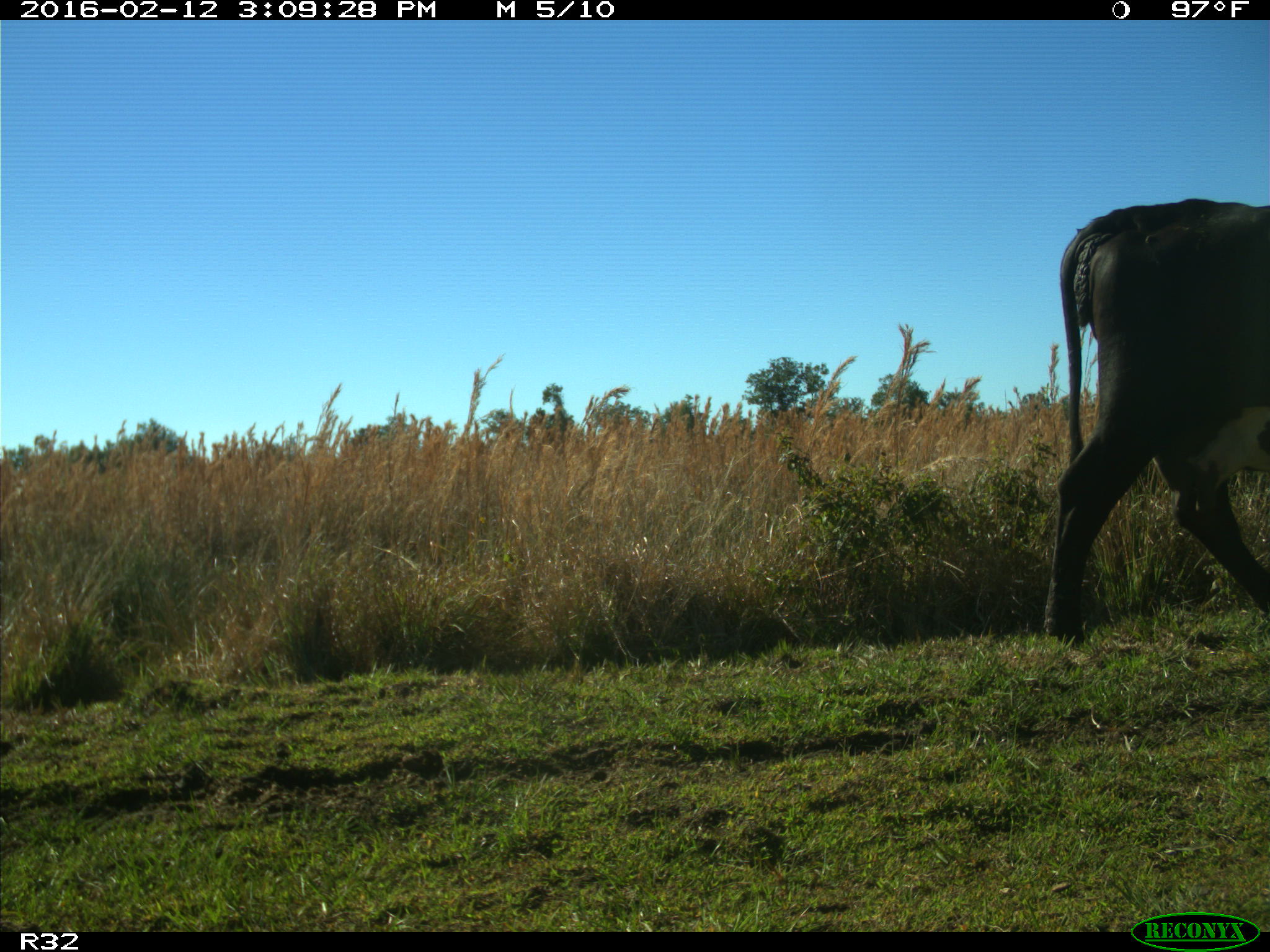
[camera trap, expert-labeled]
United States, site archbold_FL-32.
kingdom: Animalia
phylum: Chordata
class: Mammalia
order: Artiodactyla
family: Bovidae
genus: Bos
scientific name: Bos taurus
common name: domestic cow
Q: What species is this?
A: Bos taurus (domestic cow).